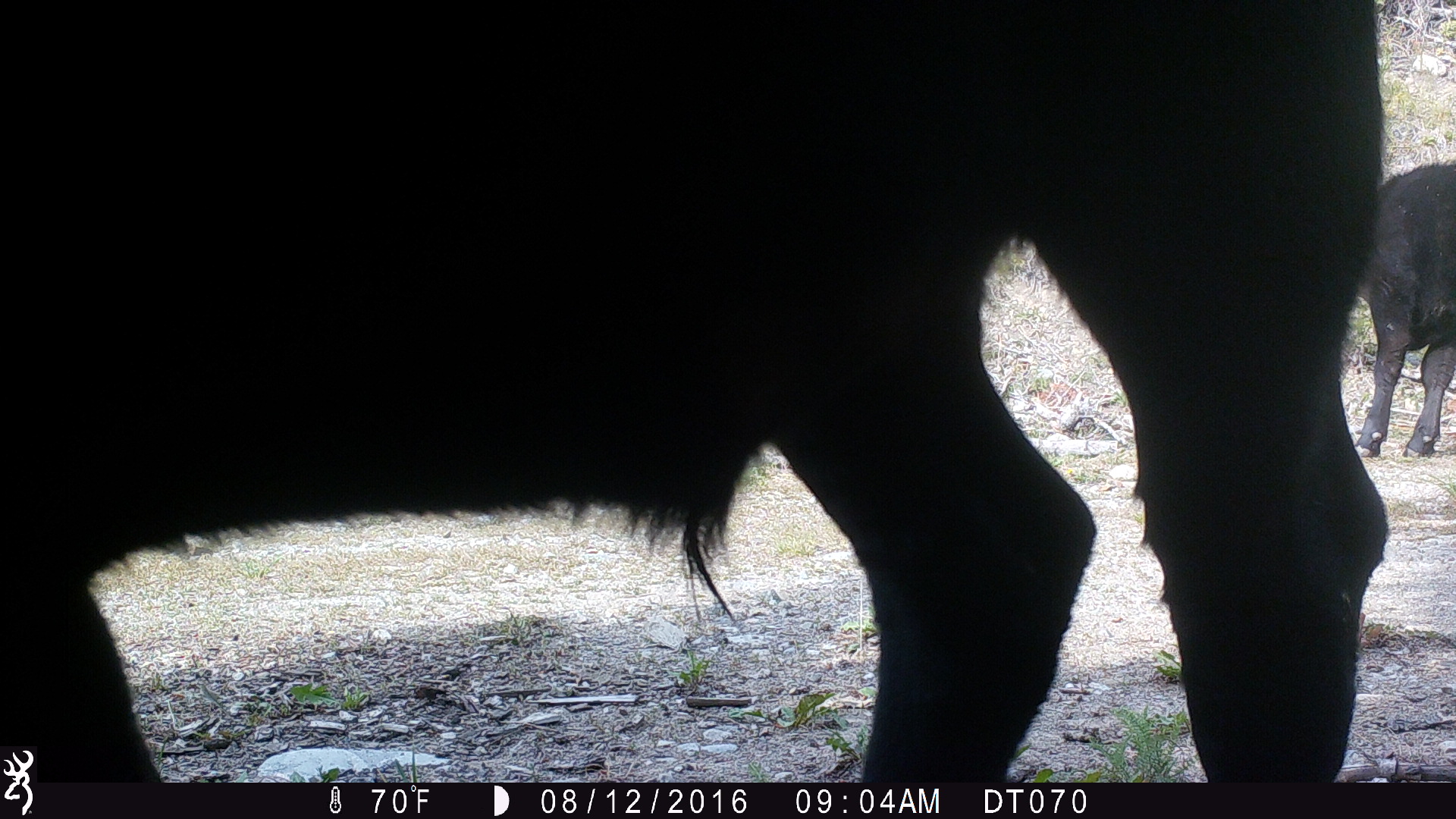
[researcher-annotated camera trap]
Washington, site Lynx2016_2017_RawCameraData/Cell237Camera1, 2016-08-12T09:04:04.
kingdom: Animalia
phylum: Chordata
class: Mammalia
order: Artiodactyla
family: Bovidae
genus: Bos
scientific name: Bos taurus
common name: domestic cattle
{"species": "domestic cattle (Bos taurus)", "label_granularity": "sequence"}